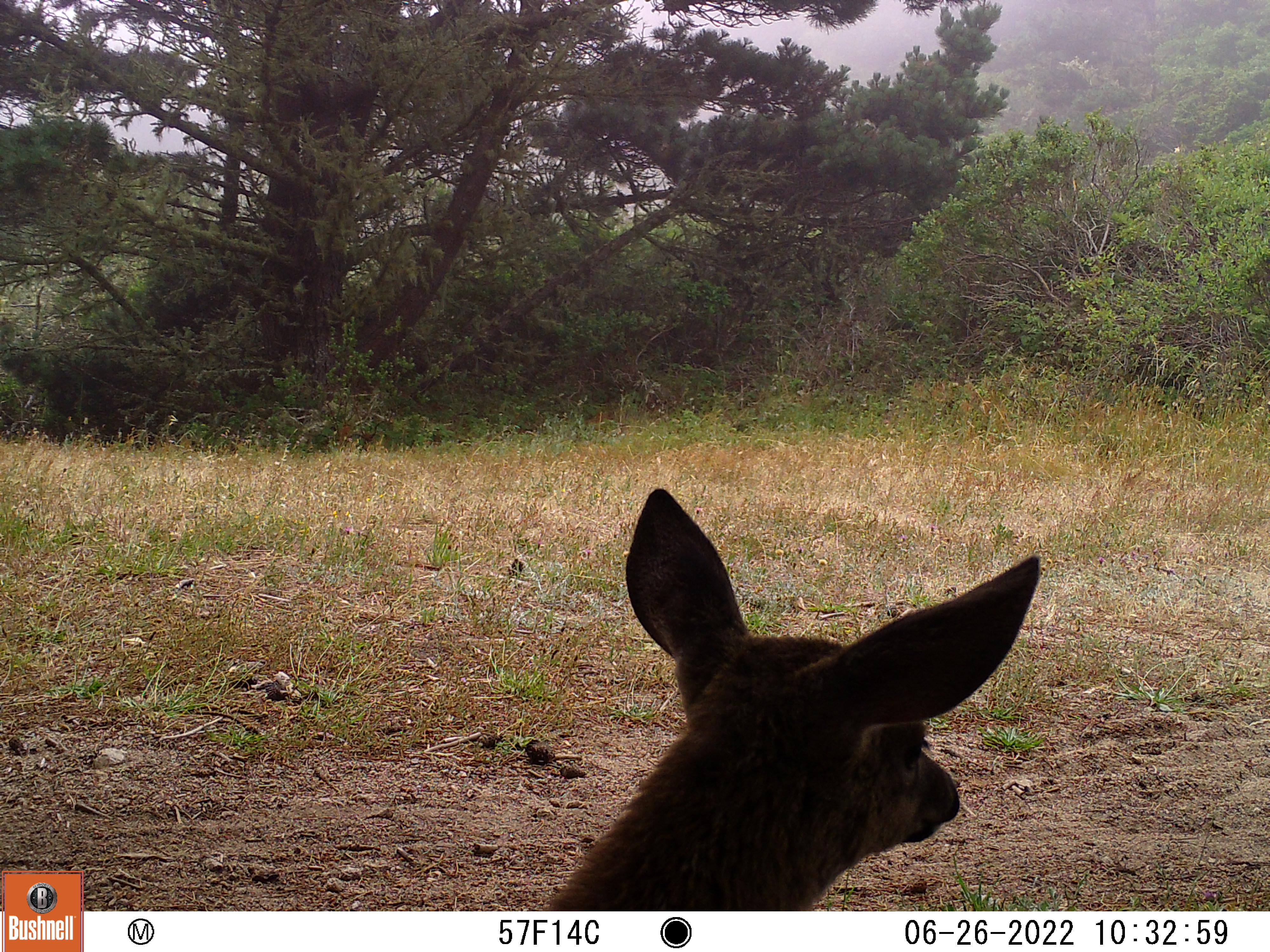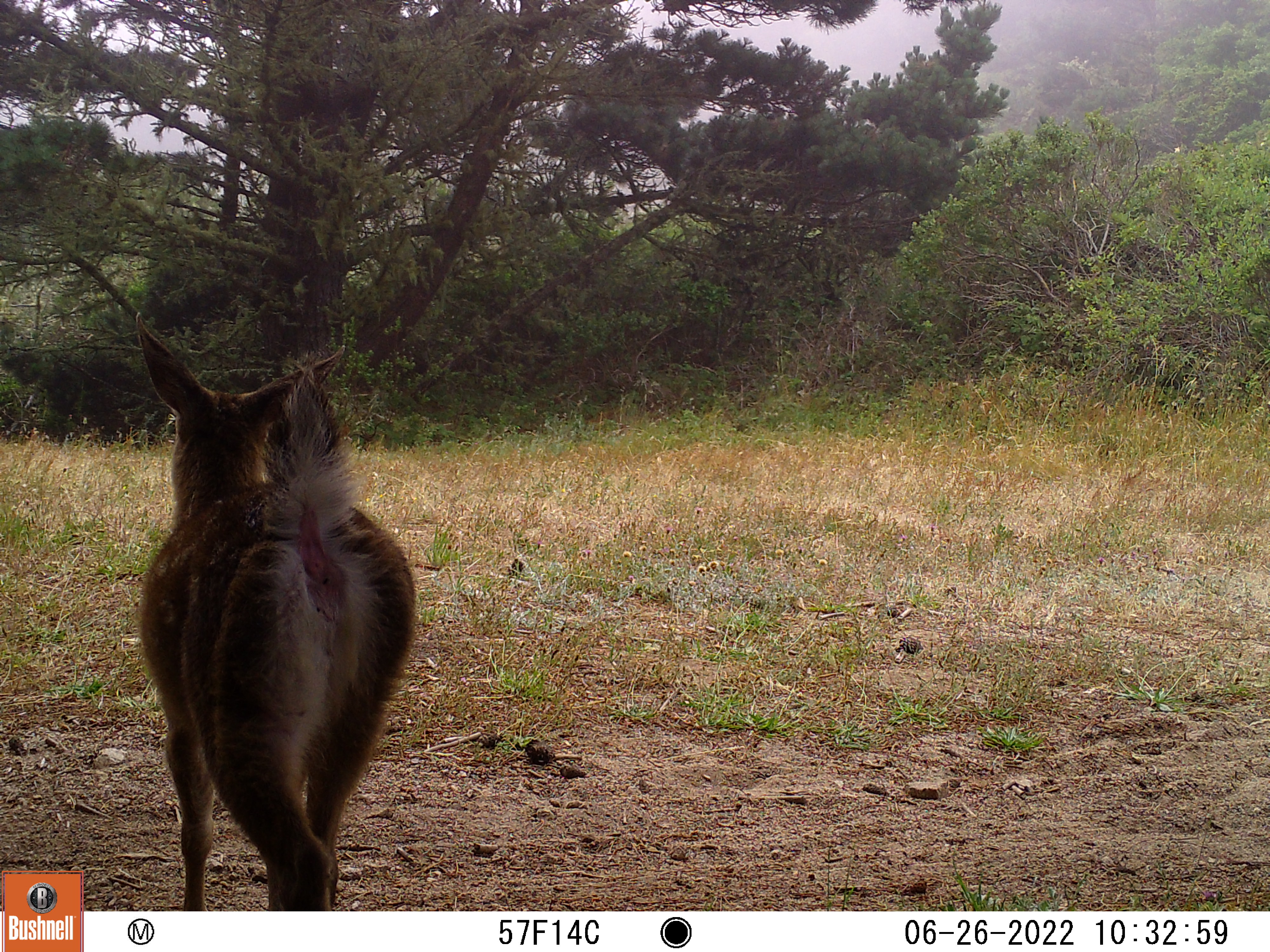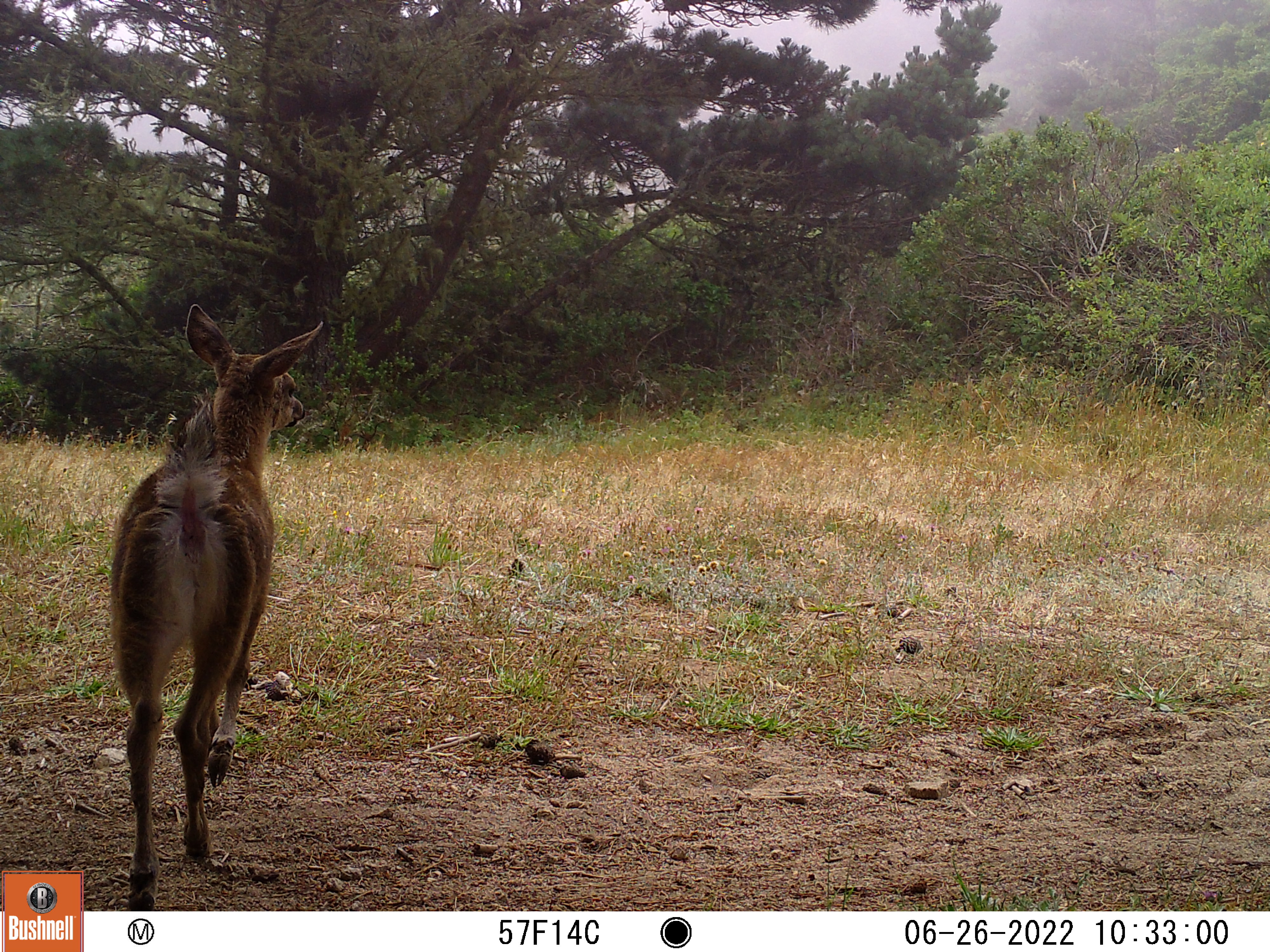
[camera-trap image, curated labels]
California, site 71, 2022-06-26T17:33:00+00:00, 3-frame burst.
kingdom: Animalia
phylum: Chordata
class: Mammalia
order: Artiodactyla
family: Cervidae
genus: Odocoileus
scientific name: Odocoileus hemionus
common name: mule deer